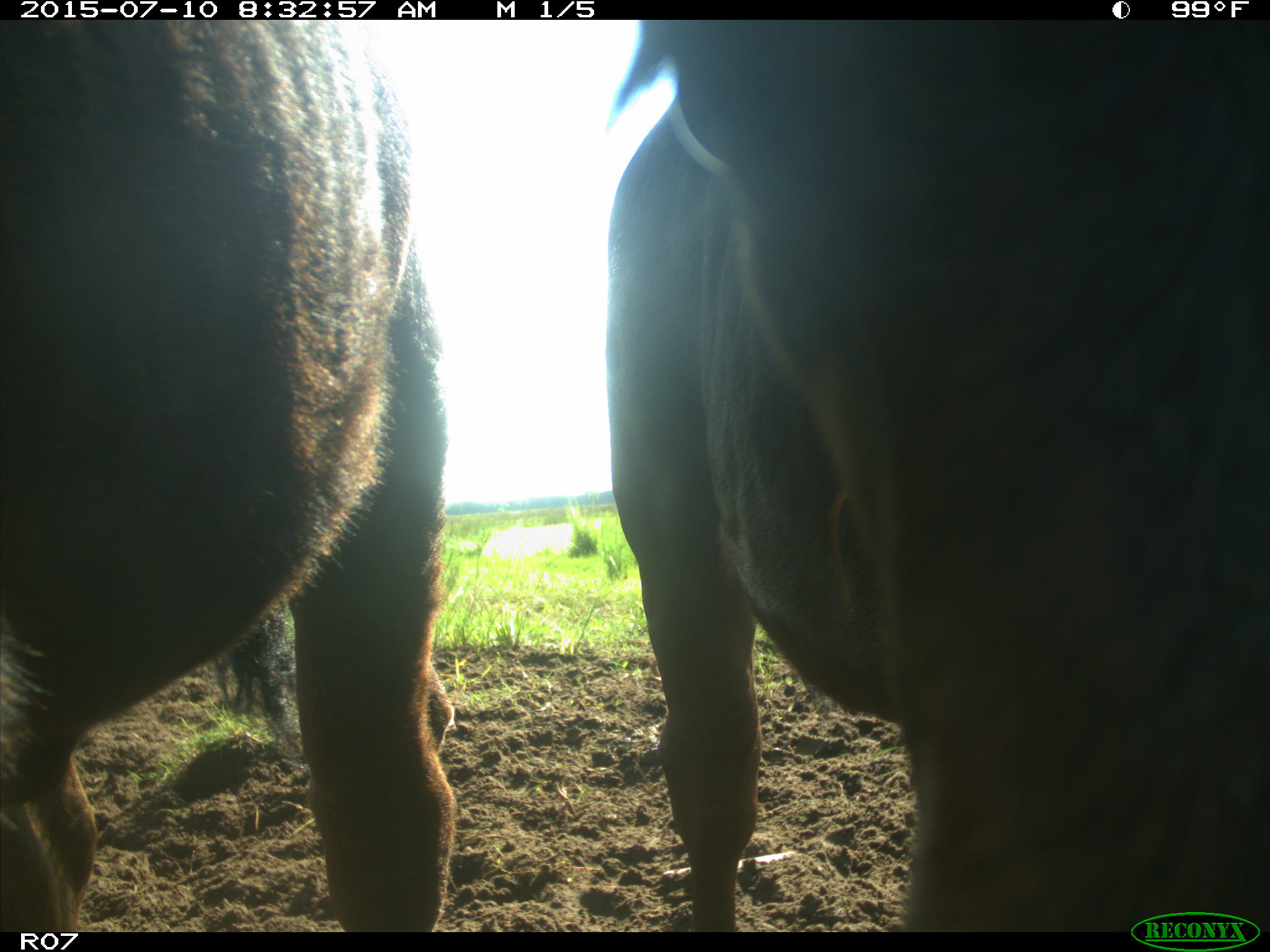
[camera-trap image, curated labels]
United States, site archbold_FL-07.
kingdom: Animalia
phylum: Chordata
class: Mammalia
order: Artiodactyla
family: Bovidae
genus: Bos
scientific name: Bos taurus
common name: domestic cow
Bos taurus (domestic cow).